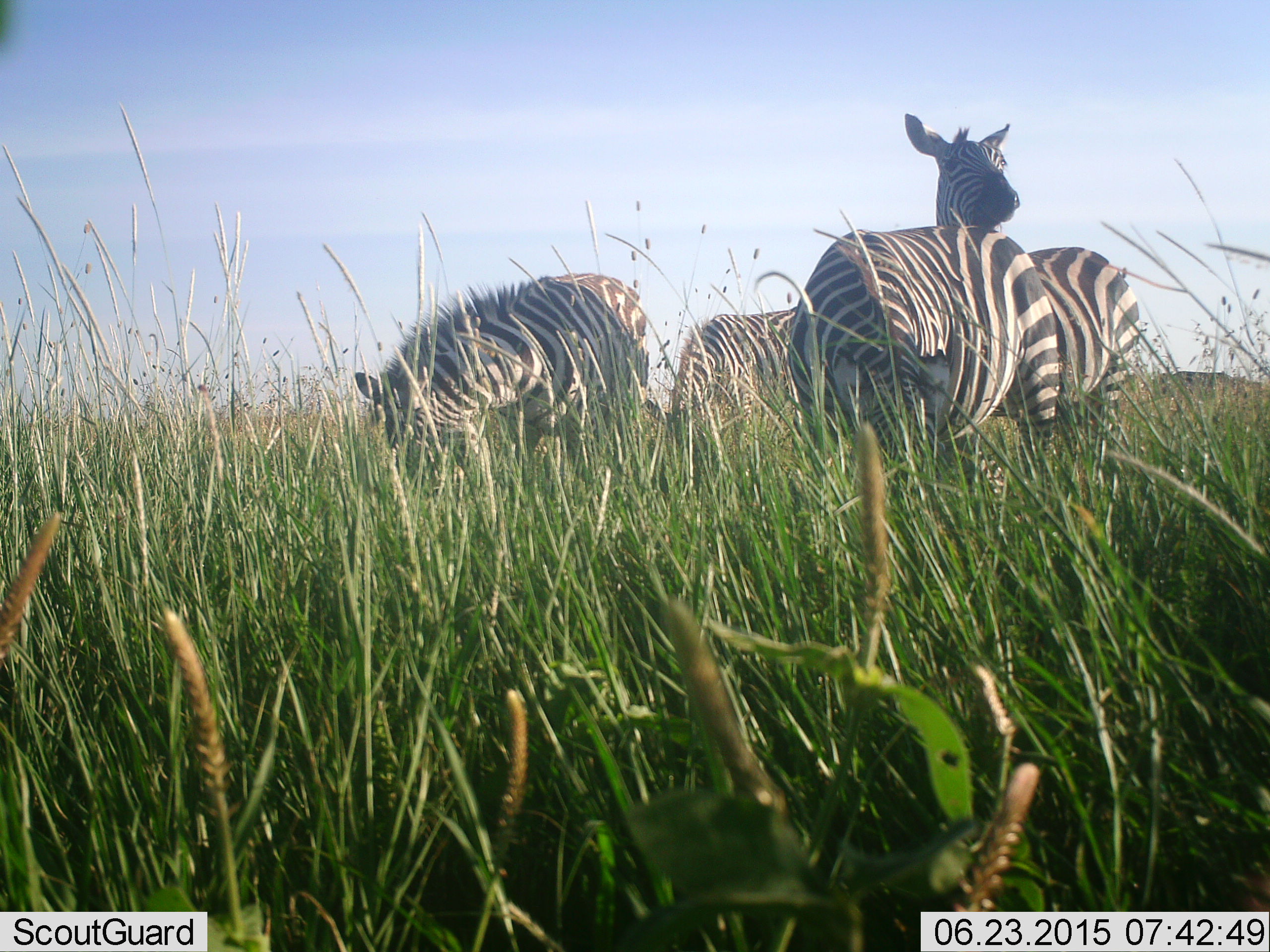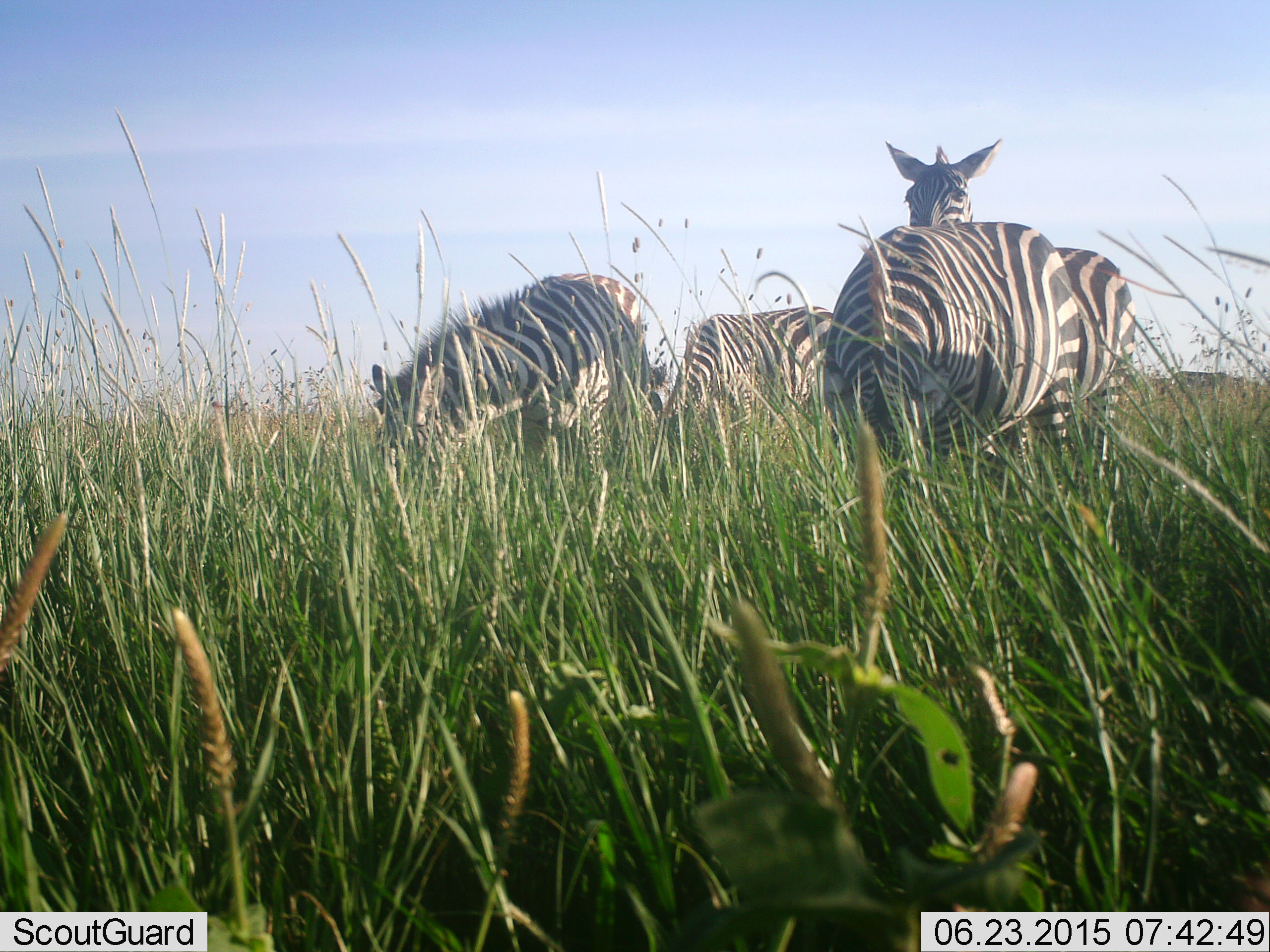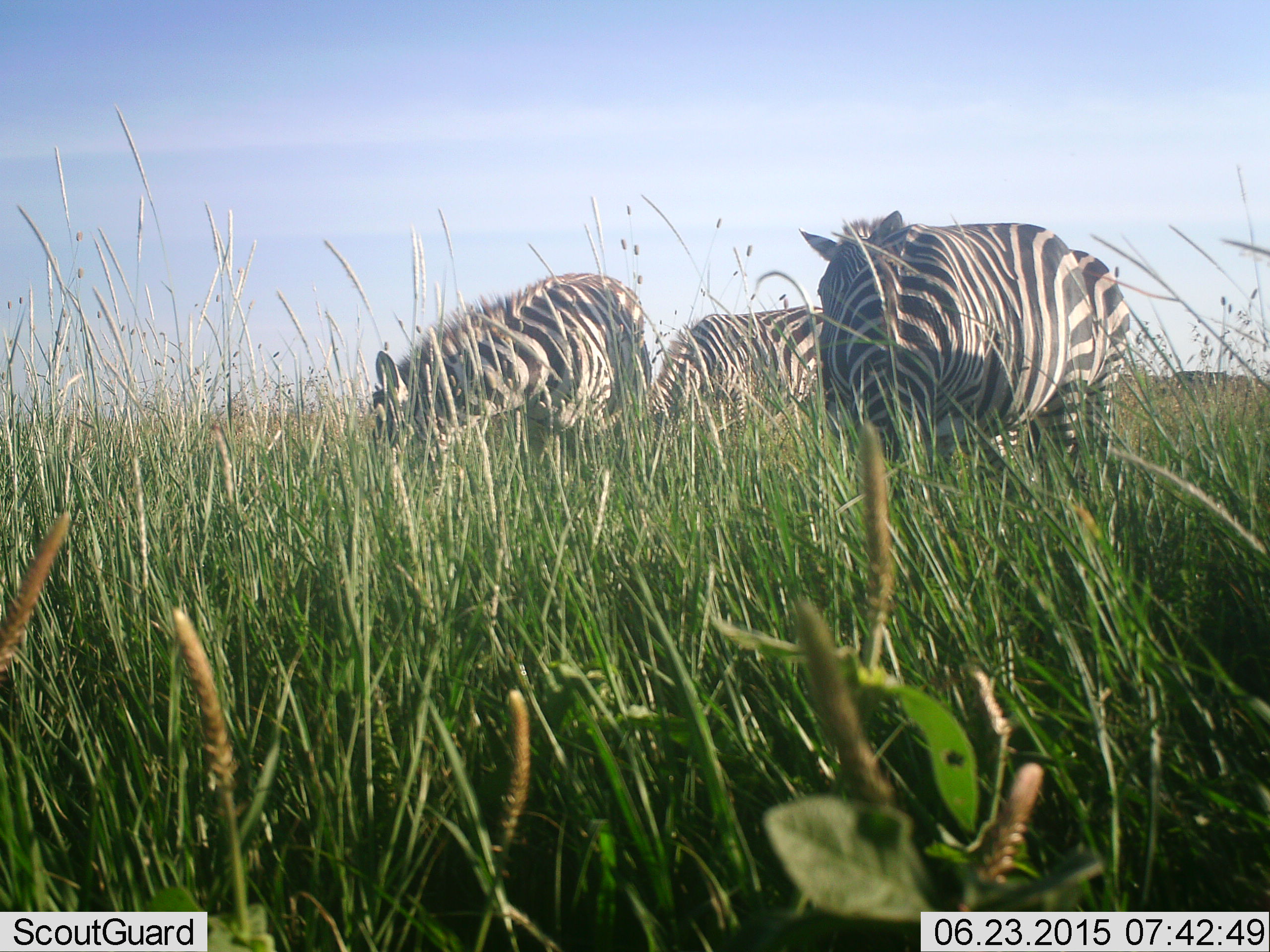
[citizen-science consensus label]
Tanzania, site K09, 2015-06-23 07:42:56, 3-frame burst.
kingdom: Animalia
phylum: Chordata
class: Mammalia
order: Perissodactyla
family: Equidae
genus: Equus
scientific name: Equus quagga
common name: plains zebra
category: zebra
Zebra (plains zebra) (Equus quagga), count 4. Behavior (volunteer vote fractions): standing 80%, resting 0%, moving 10%, interacting 0%. Young present (vote fraction): 0%. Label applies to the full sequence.